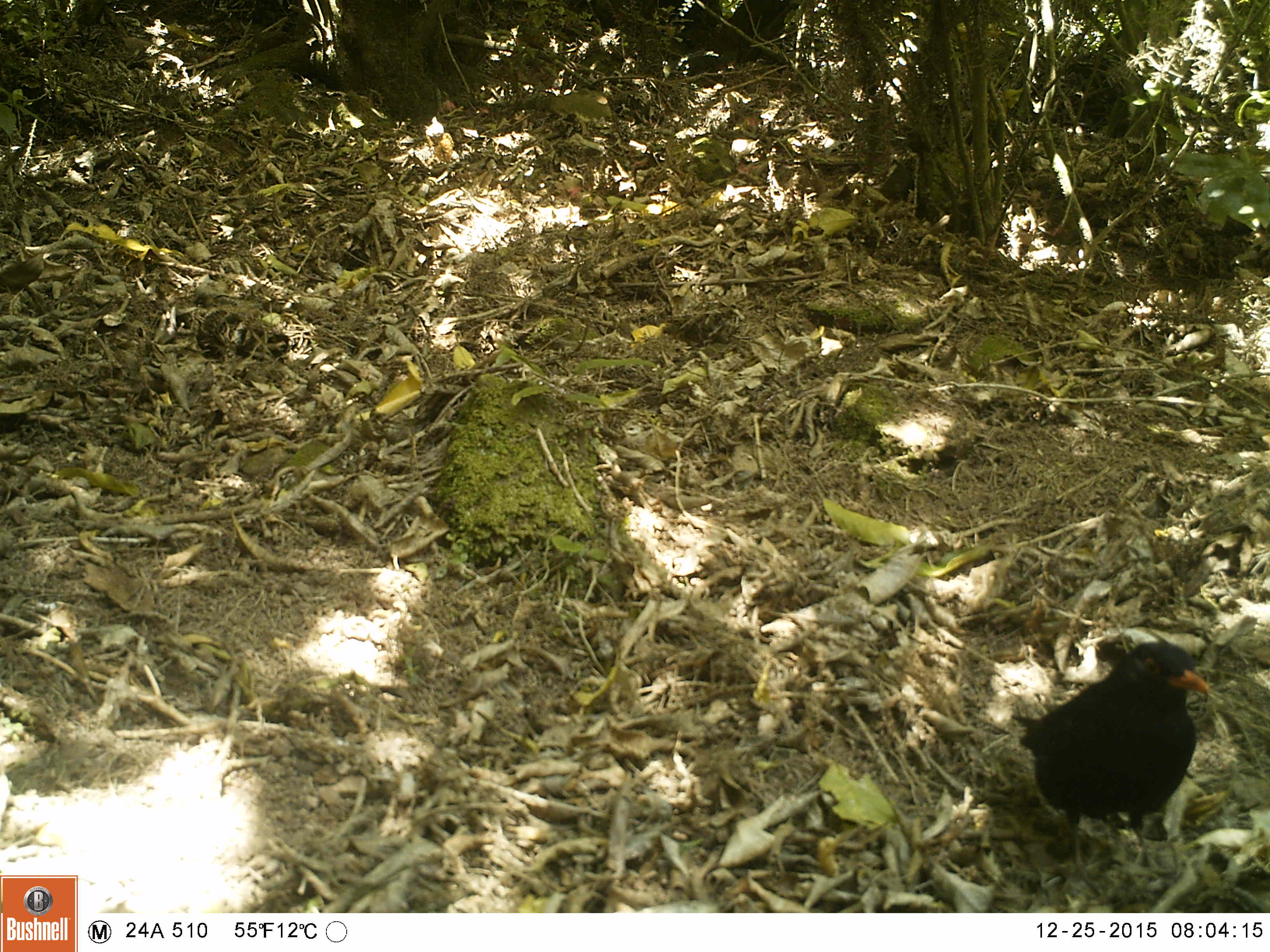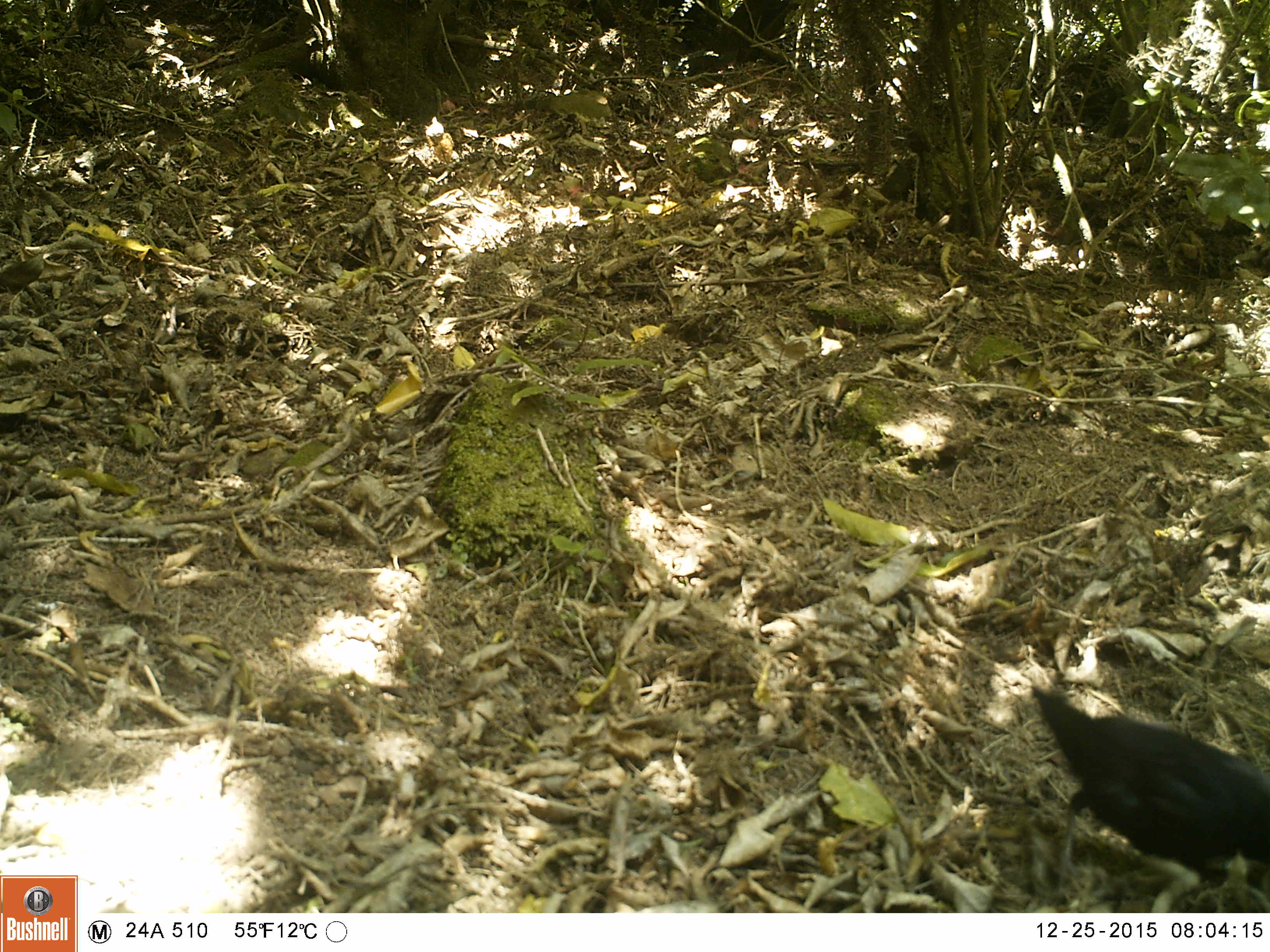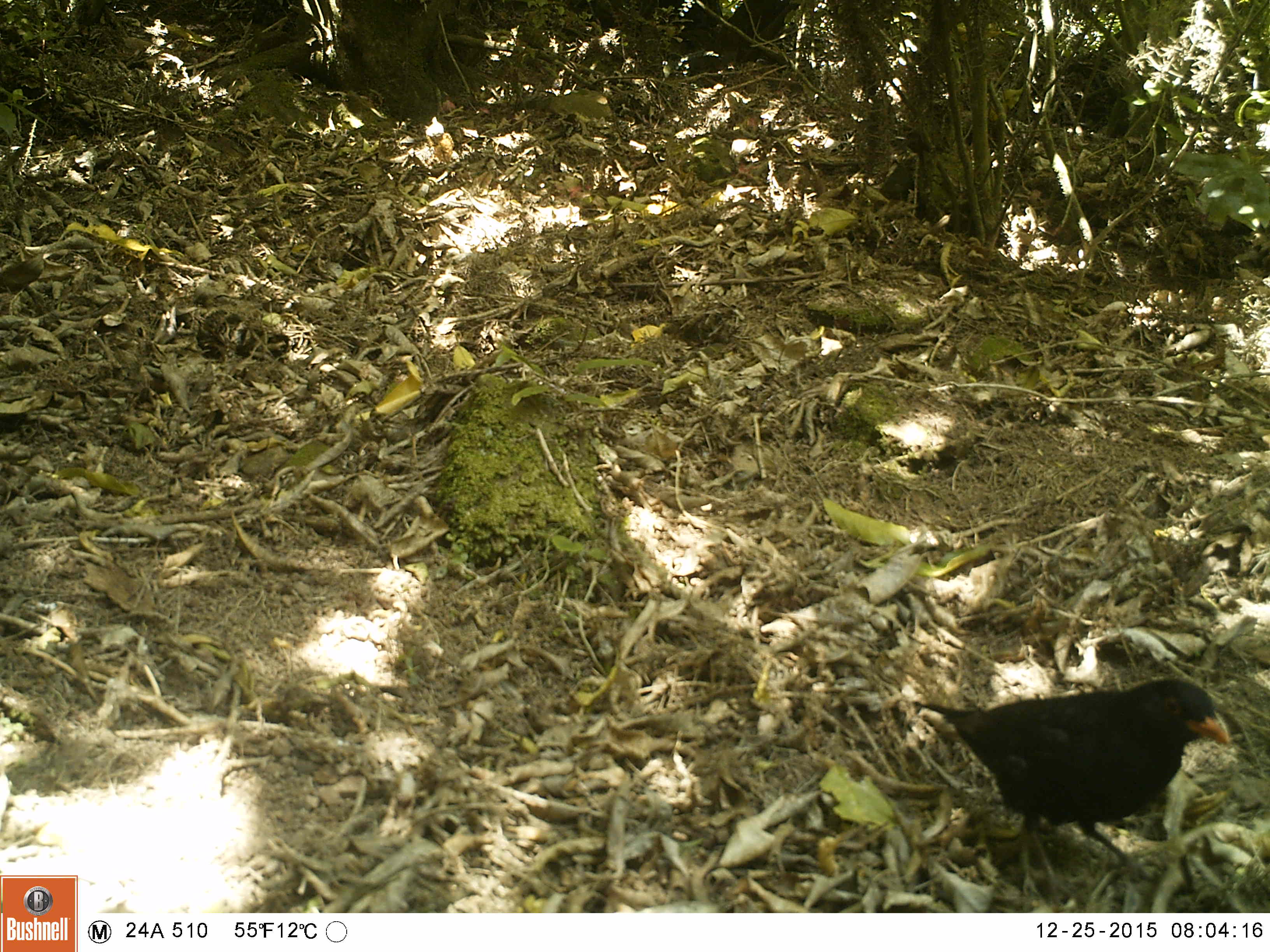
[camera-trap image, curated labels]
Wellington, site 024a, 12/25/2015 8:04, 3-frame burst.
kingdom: Animalia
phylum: Chordata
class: Aves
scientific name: Aves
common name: bird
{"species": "bird (Aves)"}